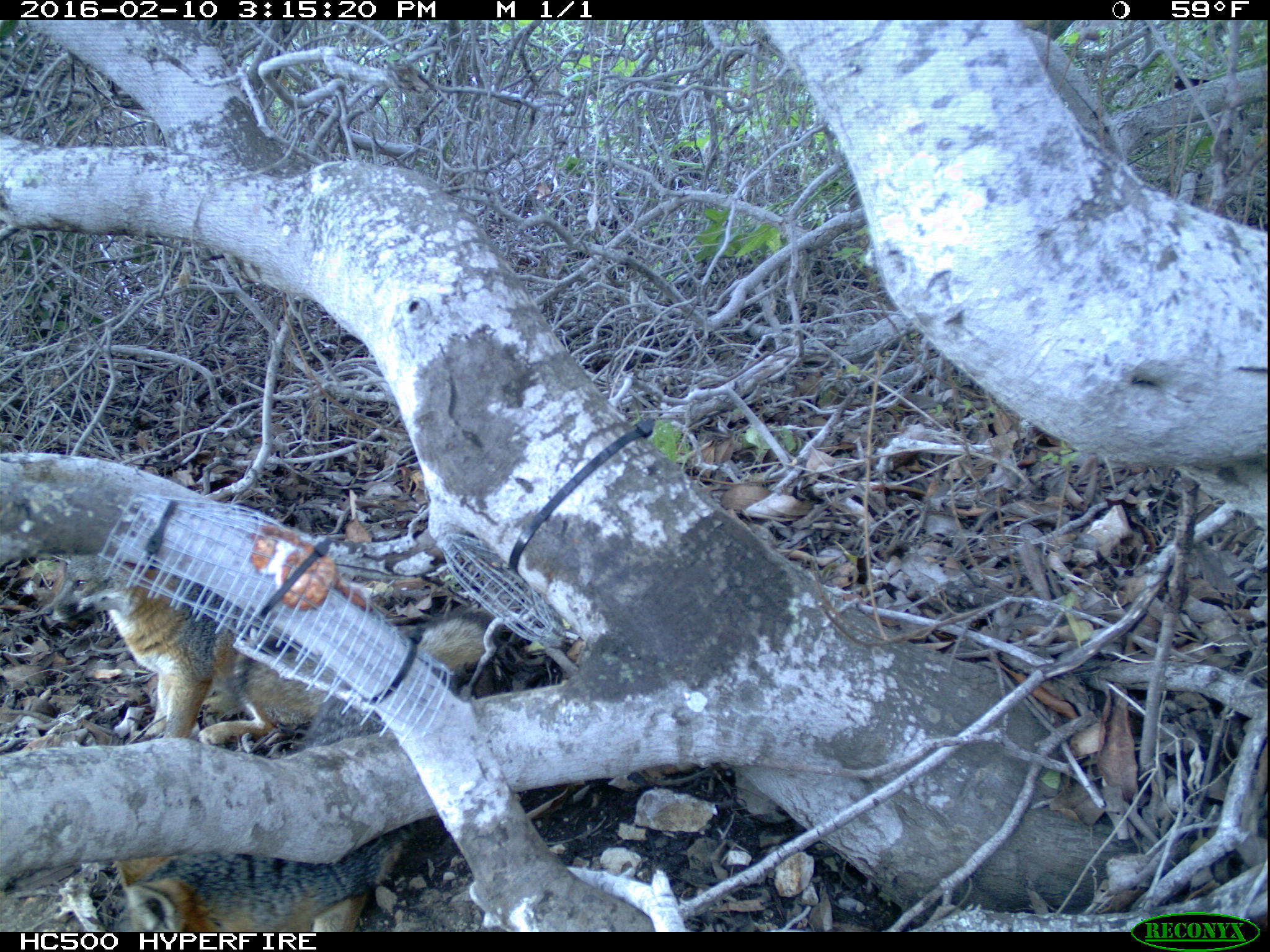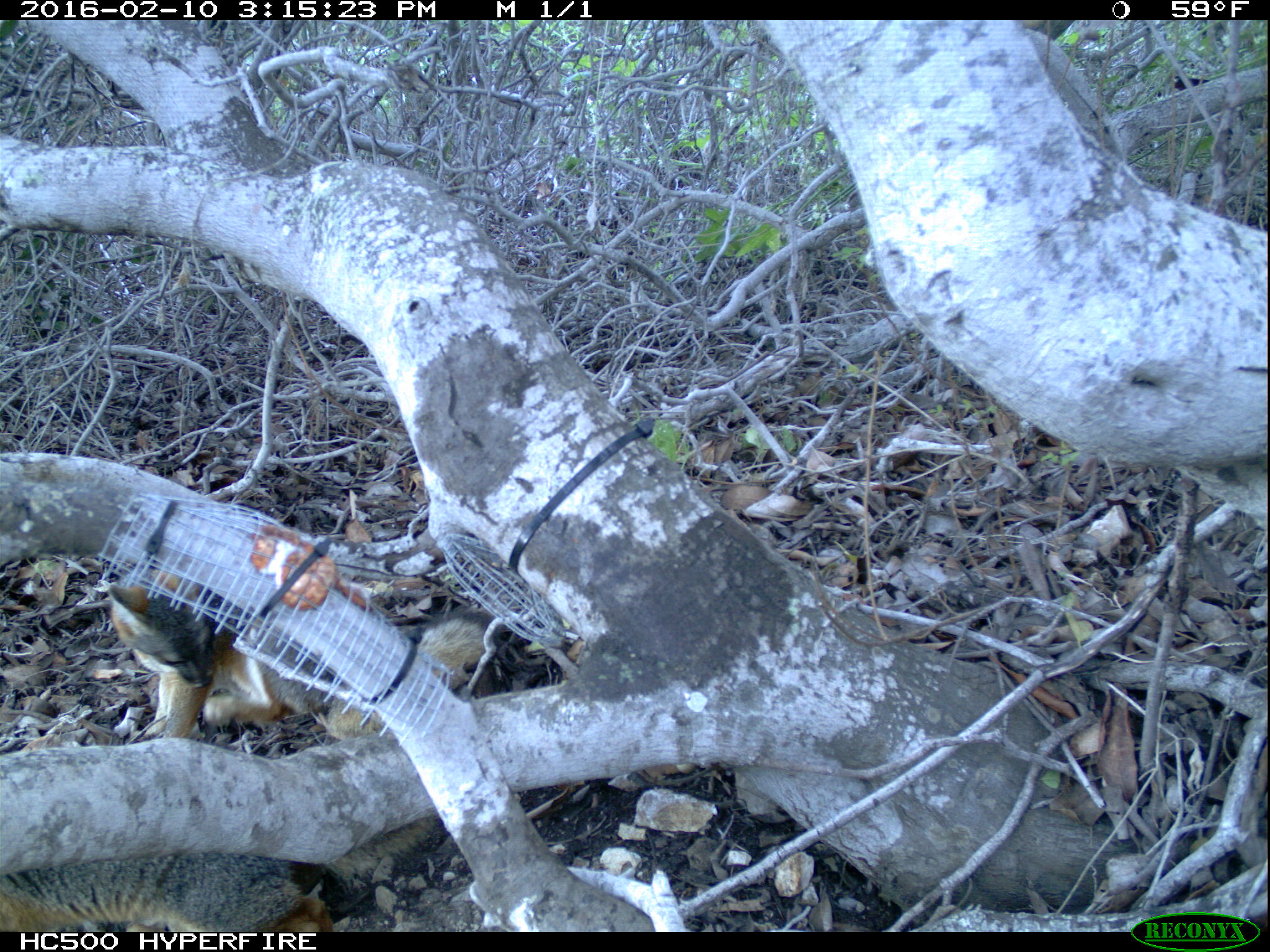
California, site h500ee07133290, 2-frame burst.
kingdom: Animalia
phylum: Chordata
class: Mammalia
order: Carnivora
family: Canidae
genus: Urocyon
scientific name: Urocyon littoralis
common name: island fox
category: fox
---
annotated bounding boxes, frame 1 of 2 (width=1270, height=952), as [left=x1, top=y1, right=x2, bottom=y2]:
fox: [left=41, top=553, right=499, bottom=745]; [left=115, top=677, right=415, bottom=933]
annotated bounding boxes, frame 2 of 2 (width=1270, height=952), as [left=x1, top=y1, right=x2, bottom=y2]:
fox: [left=109, top=575, right=502, bottom=744]; [left=0, top=816, right=438, bottom=932]